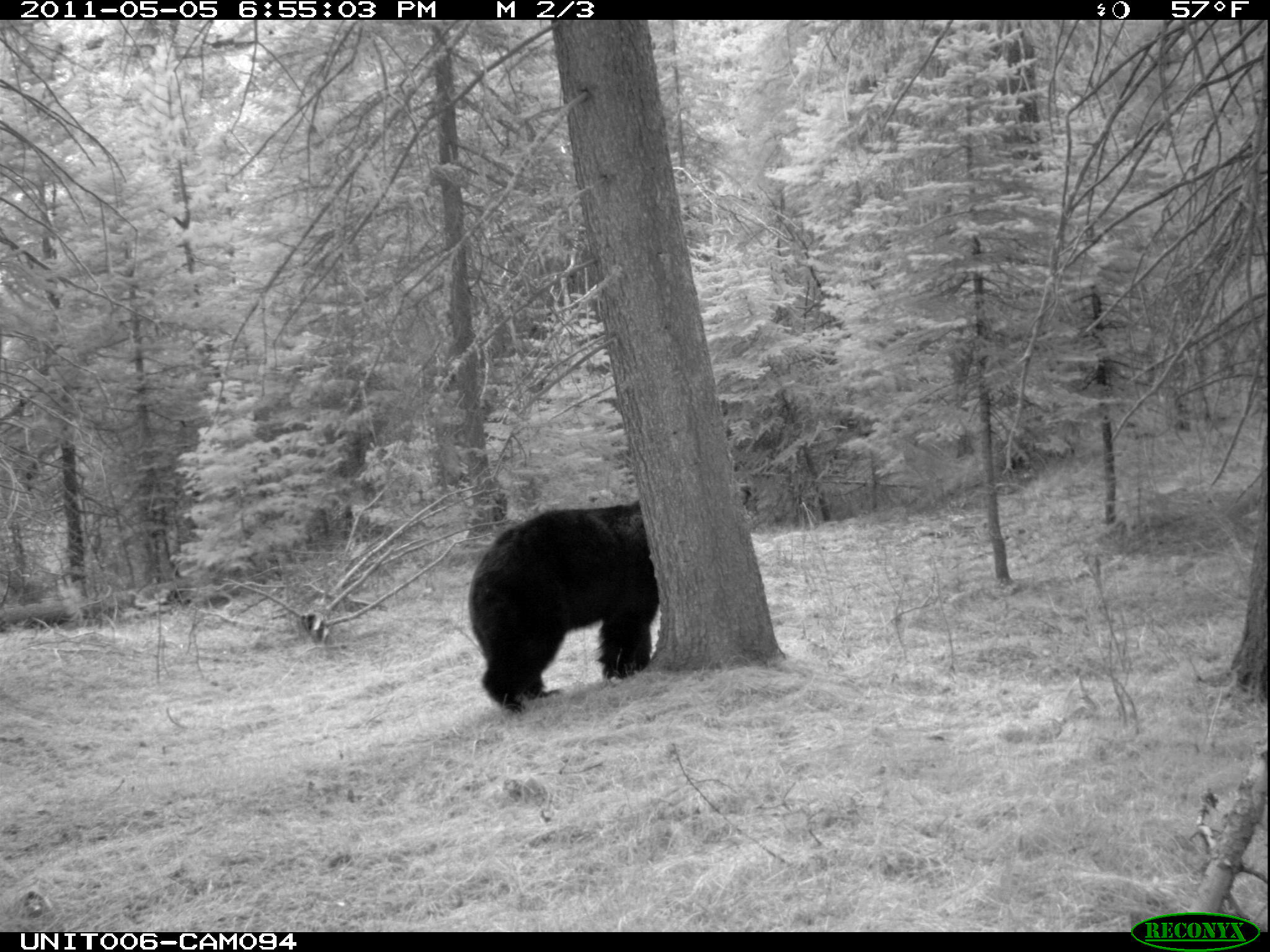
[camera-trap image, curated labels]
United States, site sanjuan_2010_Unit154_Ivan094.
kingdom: Animalia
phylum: Chordata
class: Mammalia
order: Carnivora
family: Ursidae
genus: Ursus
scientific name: Ursus americanus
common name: american black bear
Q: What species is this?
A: Ursus americanus (american black bear).